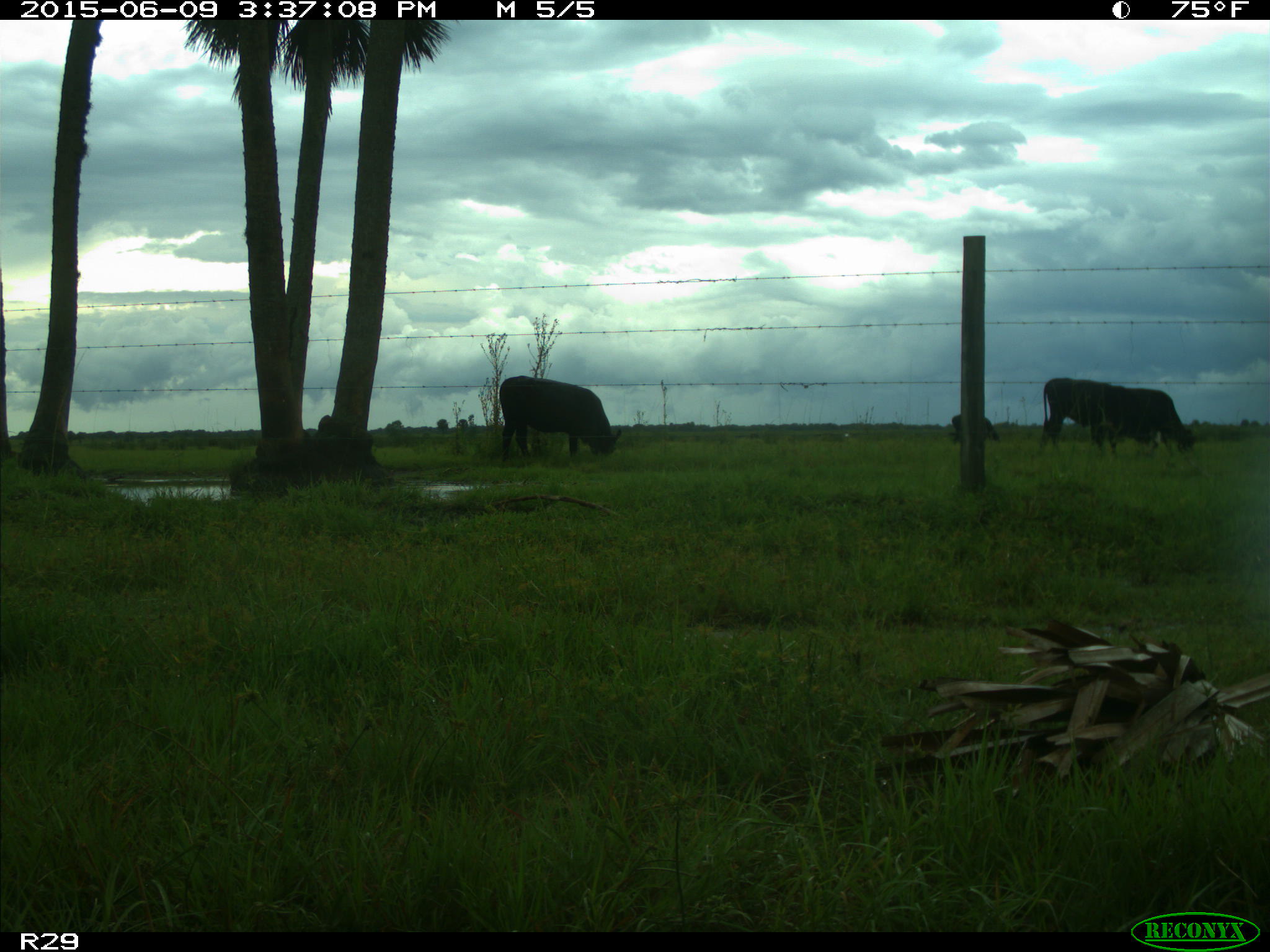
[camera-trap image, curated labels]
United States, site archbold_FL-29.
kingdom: Animalia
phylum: Chordata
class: Mammalia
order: Artiodactyla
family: Bovidae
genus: Bos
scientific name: Bos taurus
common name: domestic cow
Bos taurus (domestic cow).